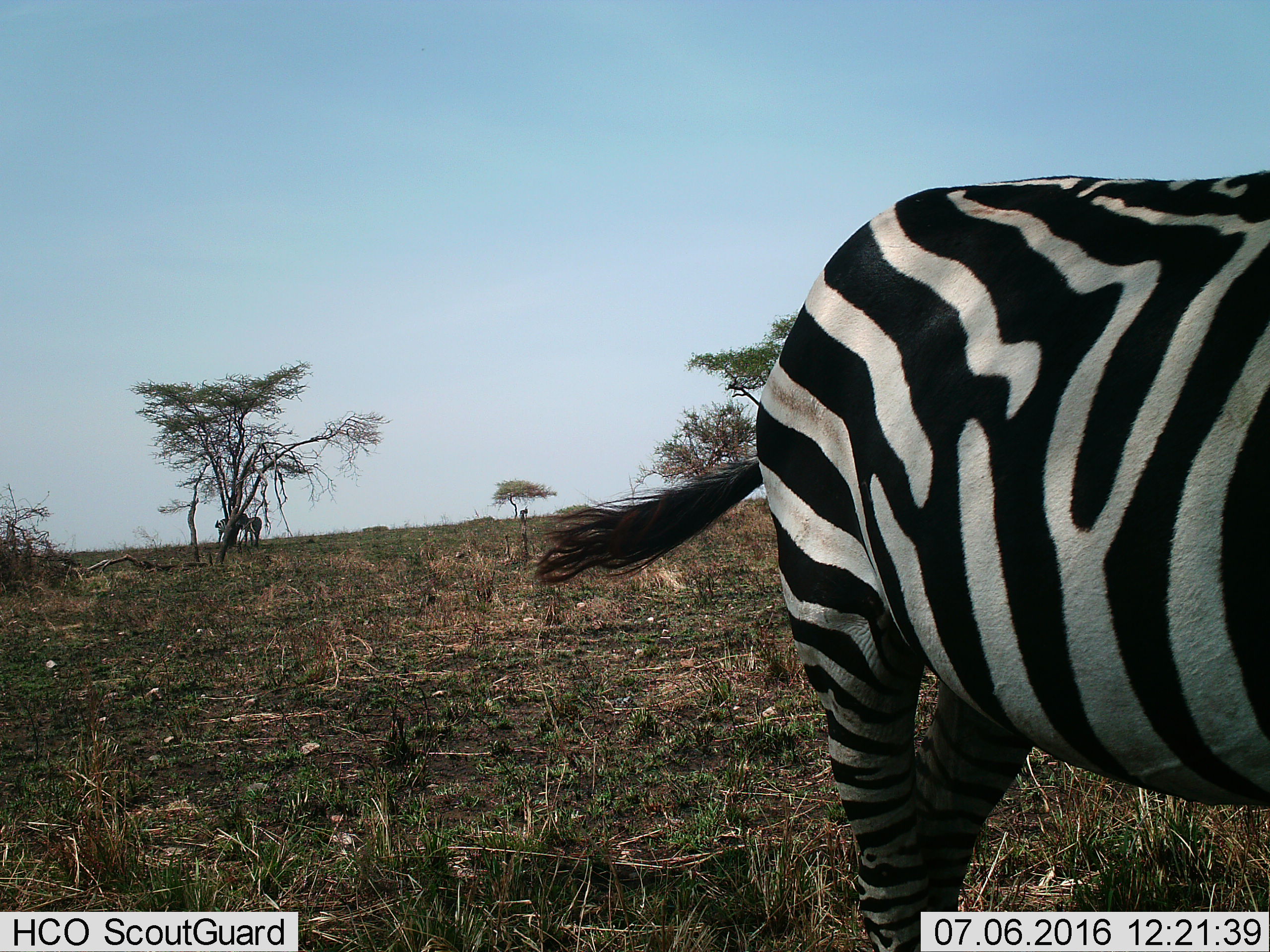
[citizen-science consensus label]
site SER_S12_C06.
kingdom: Animalia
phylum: Chordata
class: Mammalia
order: Perissodactyla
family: Equidae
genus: Equus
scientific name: Equus quagga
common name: plains zebra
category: zebraplains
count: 3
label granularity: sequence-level